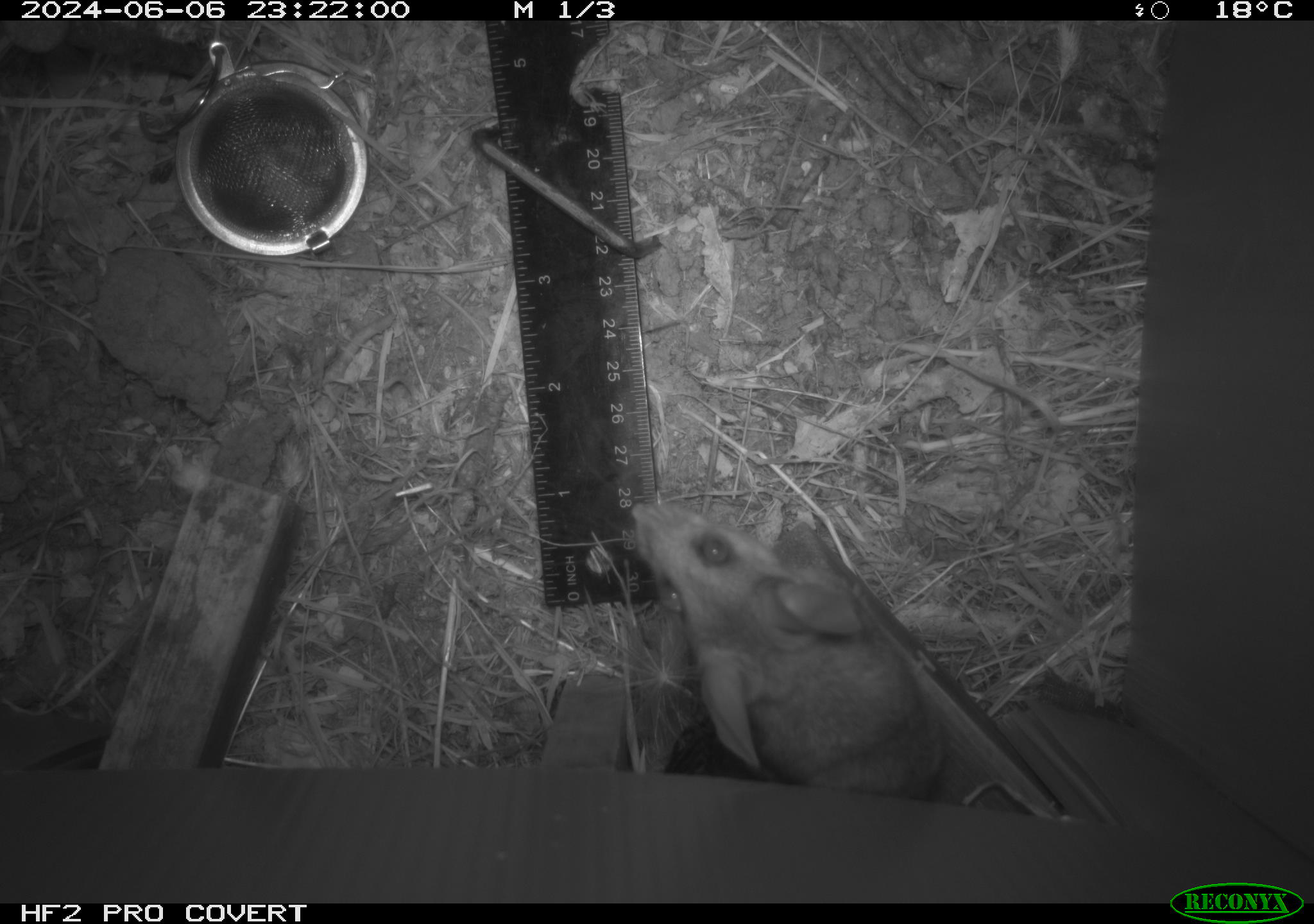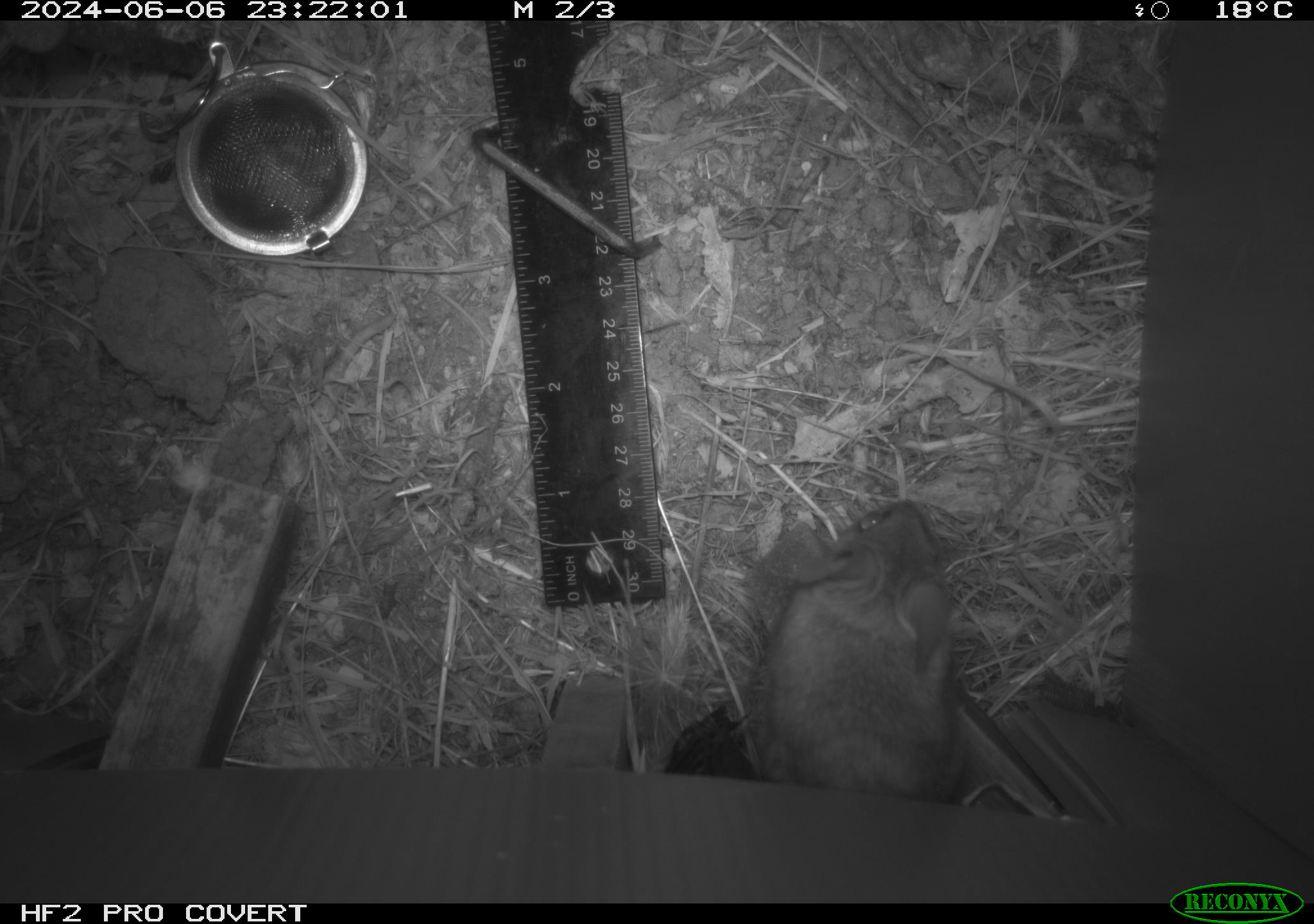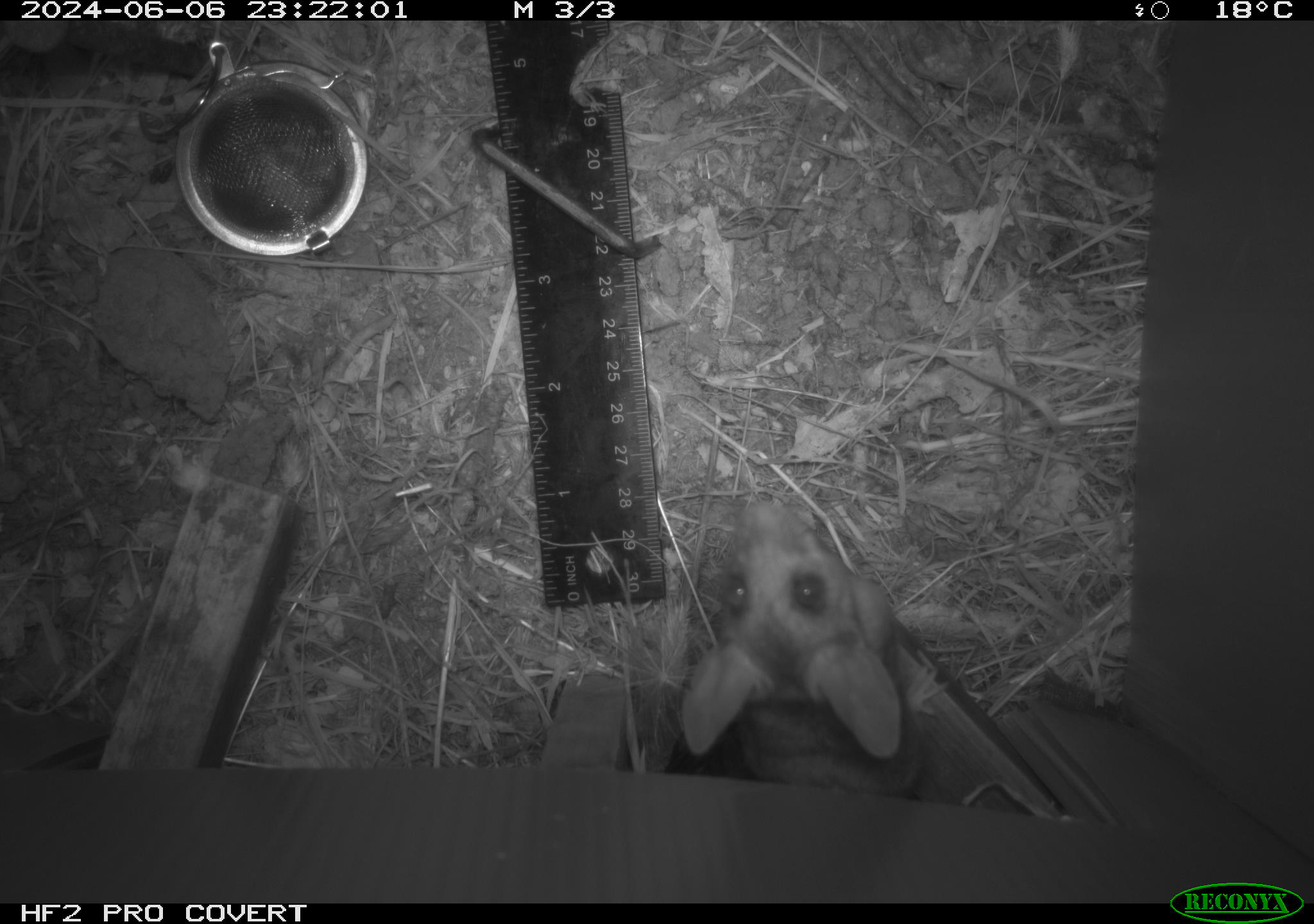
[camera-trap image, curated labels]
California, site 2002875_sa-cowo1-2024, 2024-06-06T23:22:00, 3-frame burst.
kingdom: Animalia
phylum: Chordata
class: Mammalia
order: Rodentia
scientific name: Rodentia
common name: rodent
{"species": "rodent (Rodentia)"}